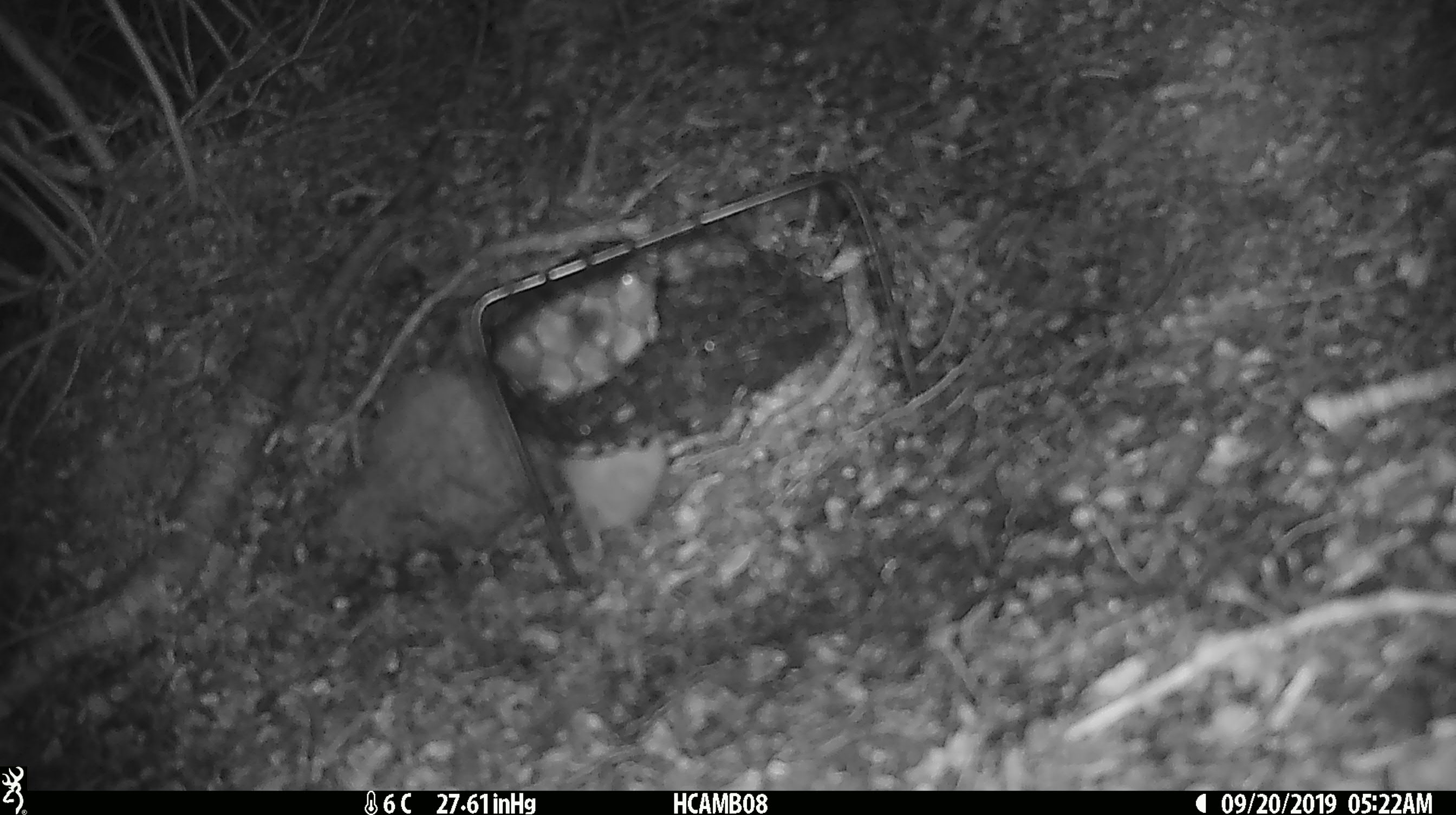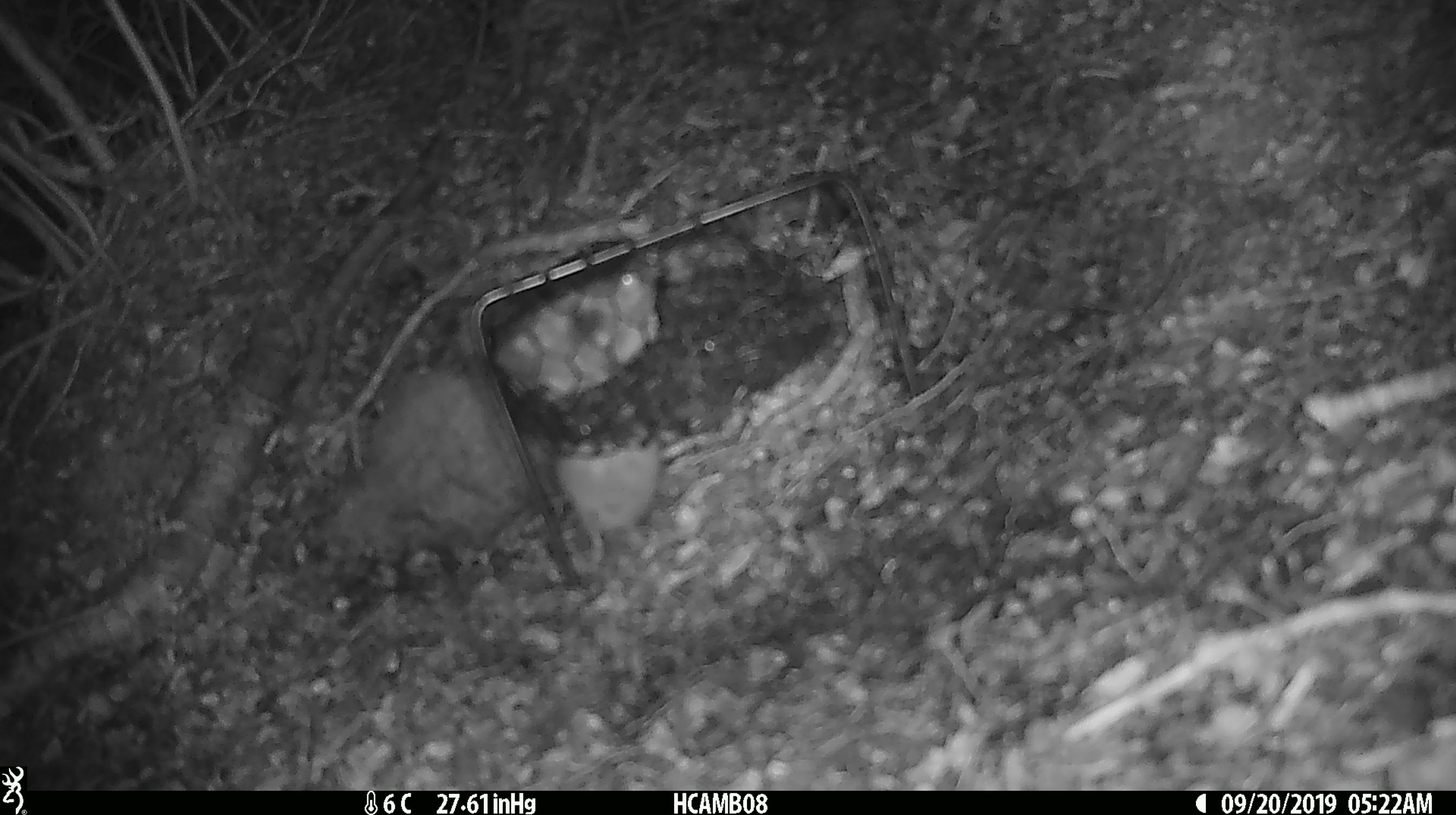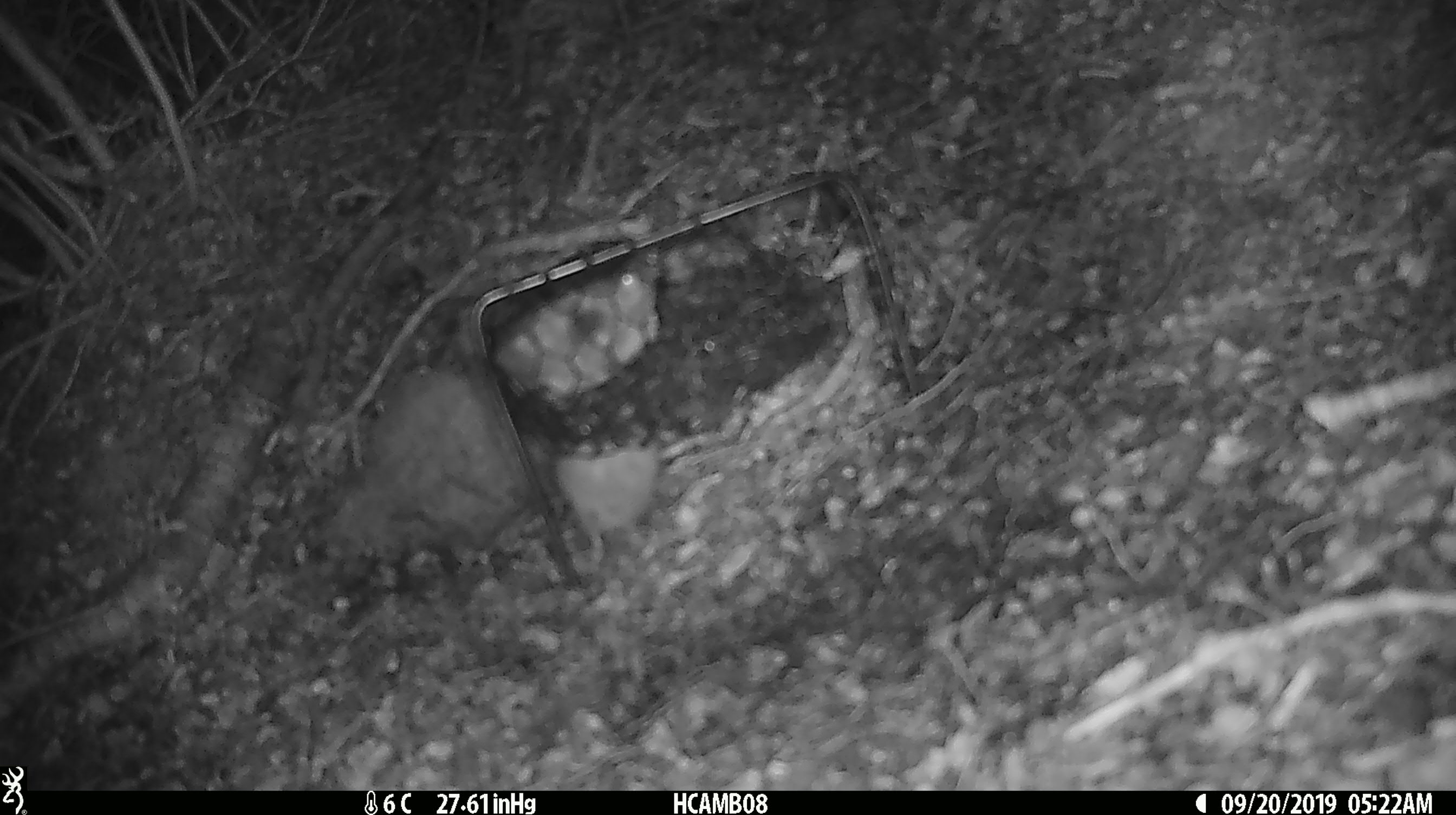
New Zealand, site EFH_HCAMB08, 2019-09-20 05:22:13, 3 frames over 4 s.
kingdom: Animalia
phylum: Chordata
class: Mammalia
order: Rodentia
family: Muridae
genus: Mus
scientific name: Mus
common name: mouse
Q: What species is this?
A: Mouse (Mus).